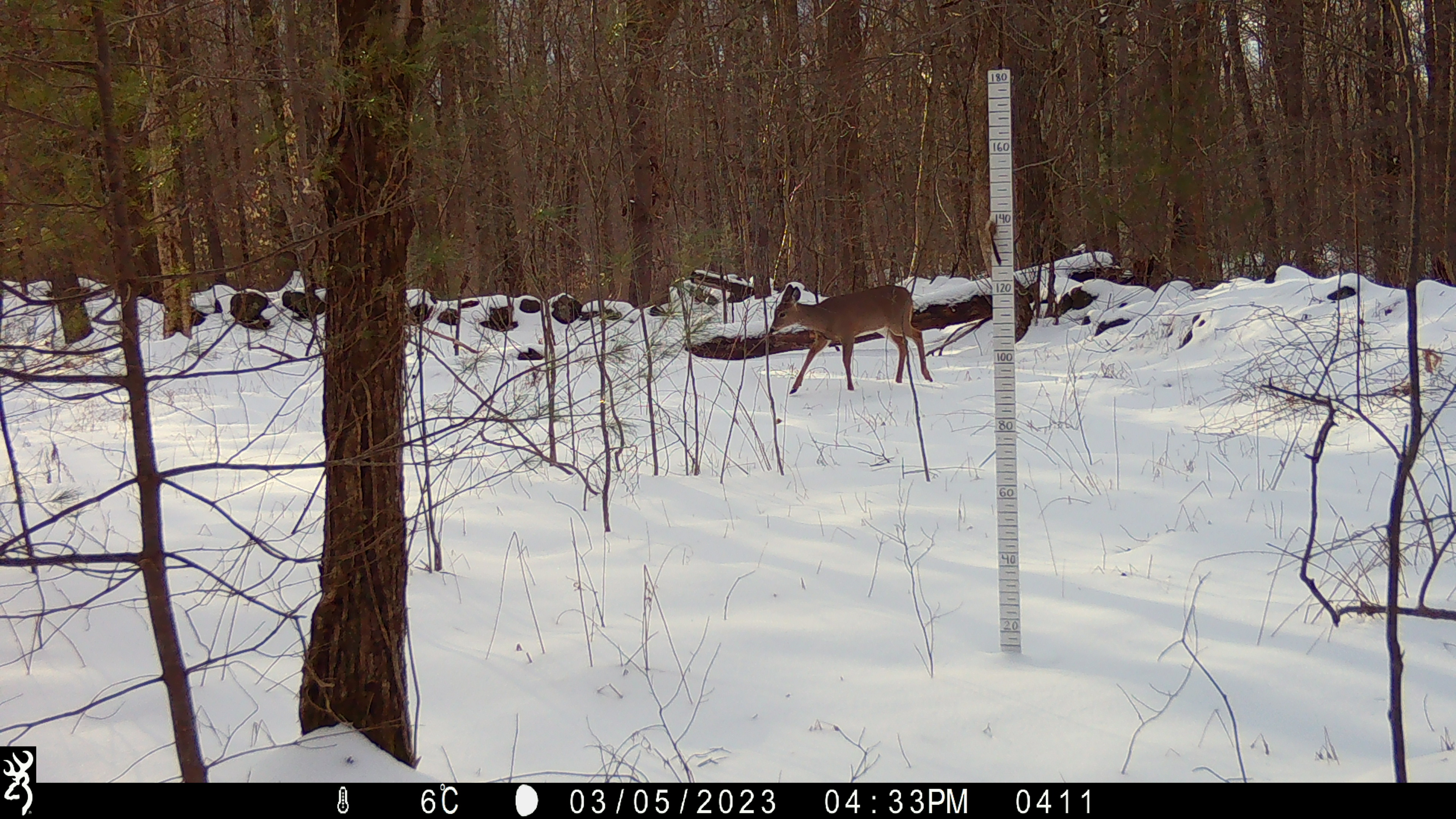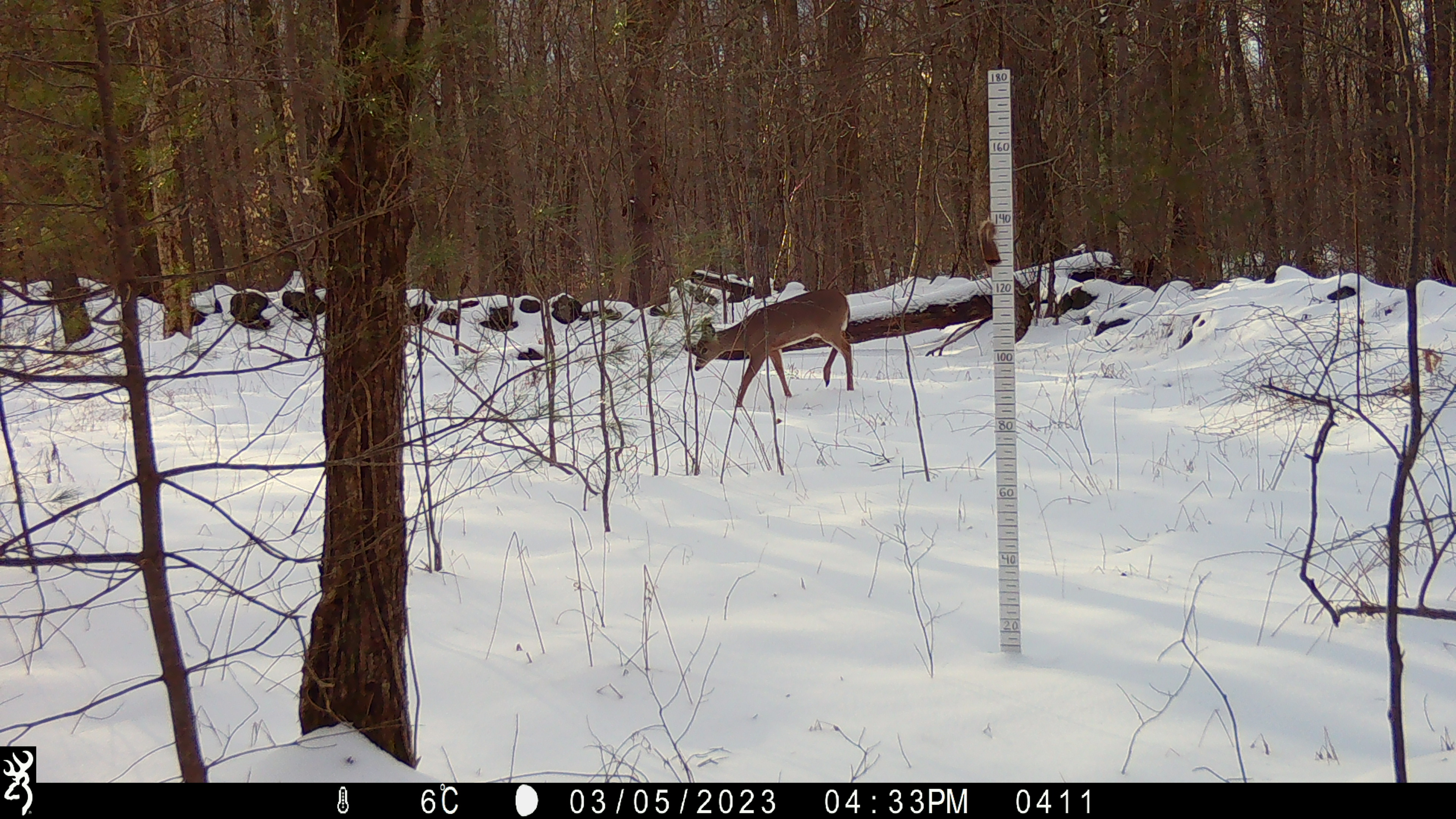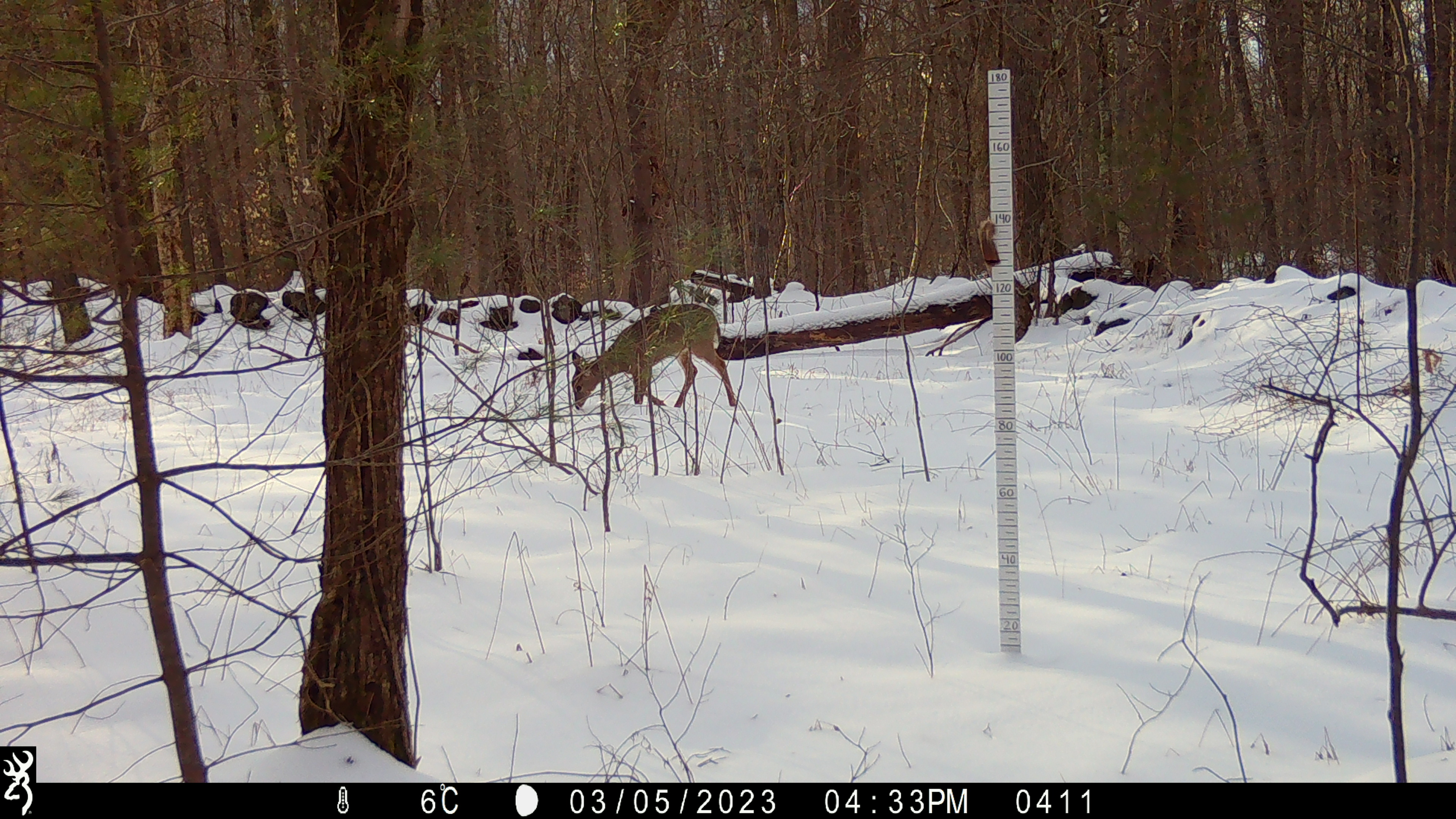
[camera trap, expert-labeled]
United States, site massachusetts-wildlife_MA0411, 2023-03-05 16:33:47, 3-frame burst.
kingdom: Animalia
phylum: Chordata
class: Mammalia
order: Artiodactyla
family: Cervidae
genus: Odocoileus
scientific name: Odocoileus virginianus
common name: white-tailed deer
White-tailed deer (Odocoileus virginianus).